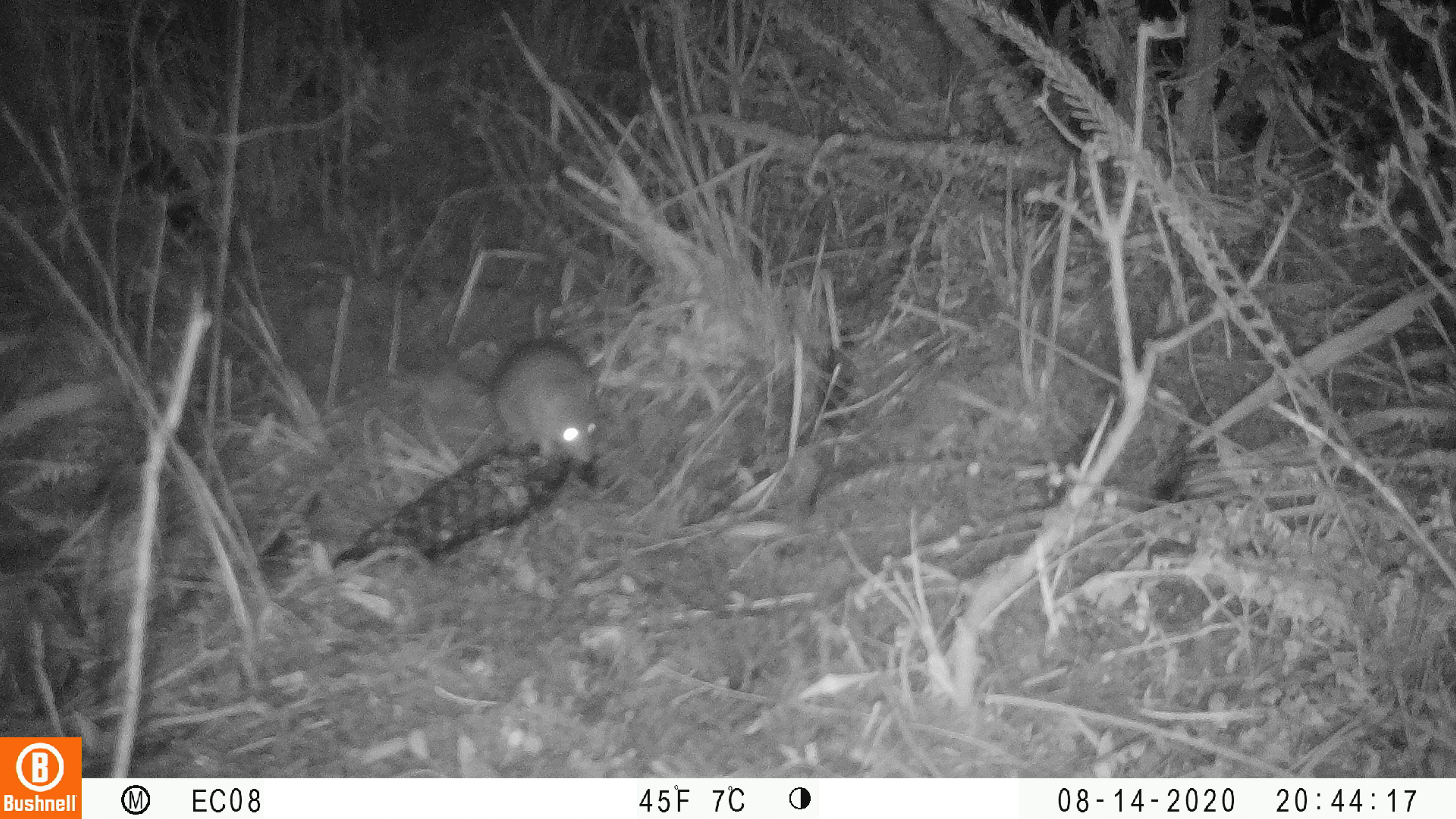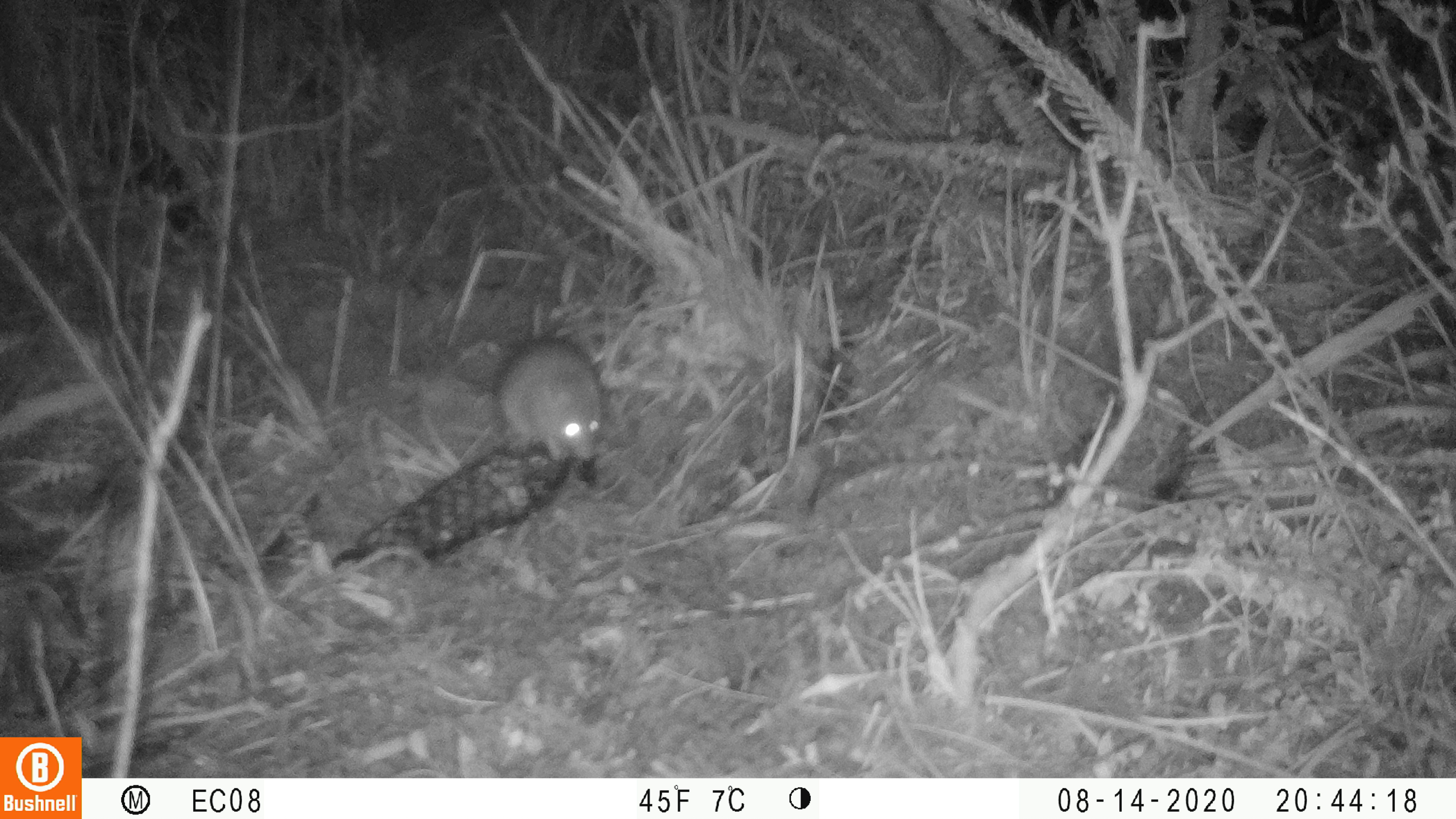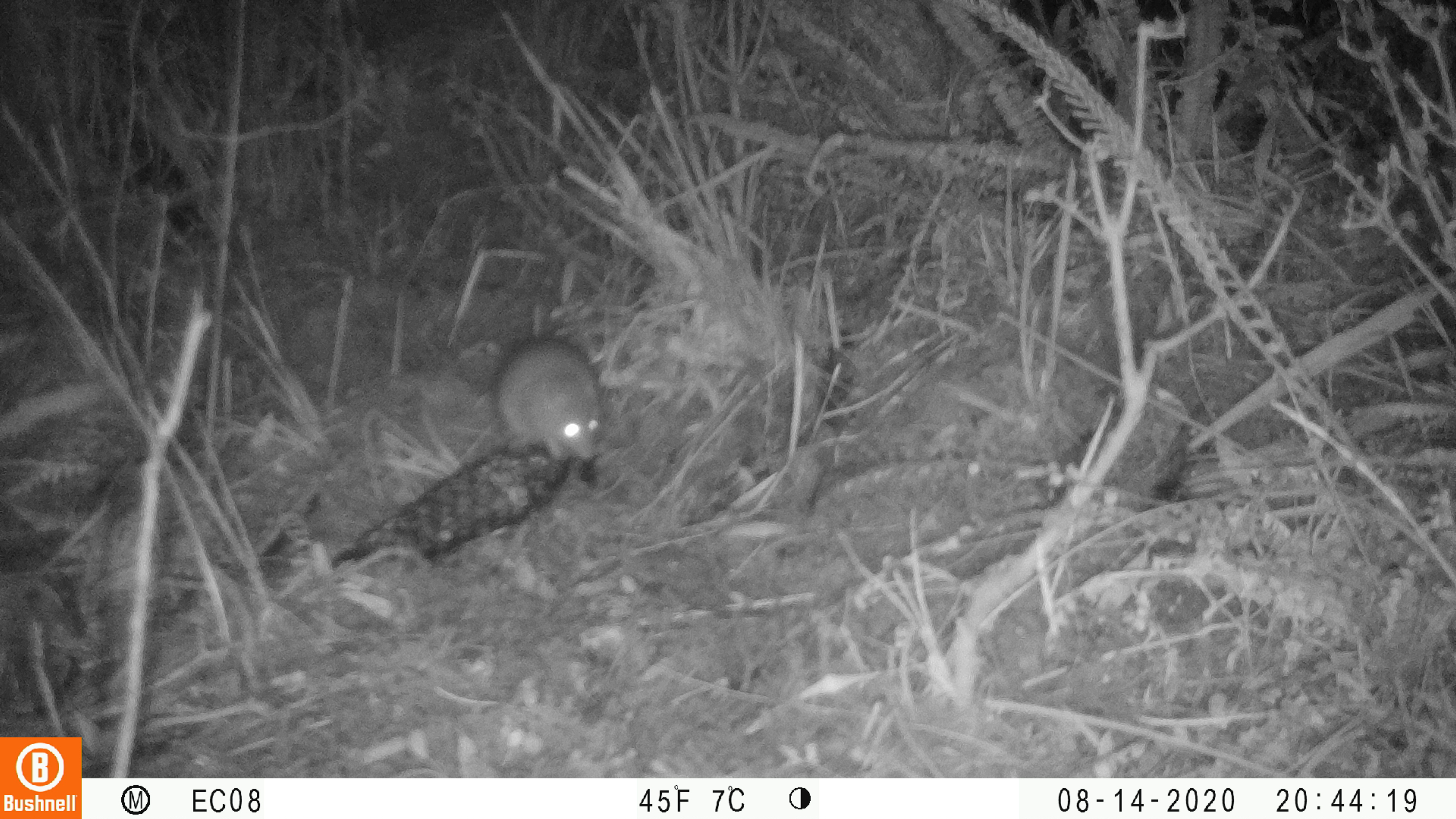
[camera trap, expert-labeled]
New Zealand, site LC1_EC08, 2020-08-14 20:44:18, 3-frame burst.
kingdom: Animalia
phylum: Chordata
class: Mammalia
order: Rodentia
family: Muridae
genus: Rattus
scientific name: Rattus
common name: rat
Rat (Rattus).